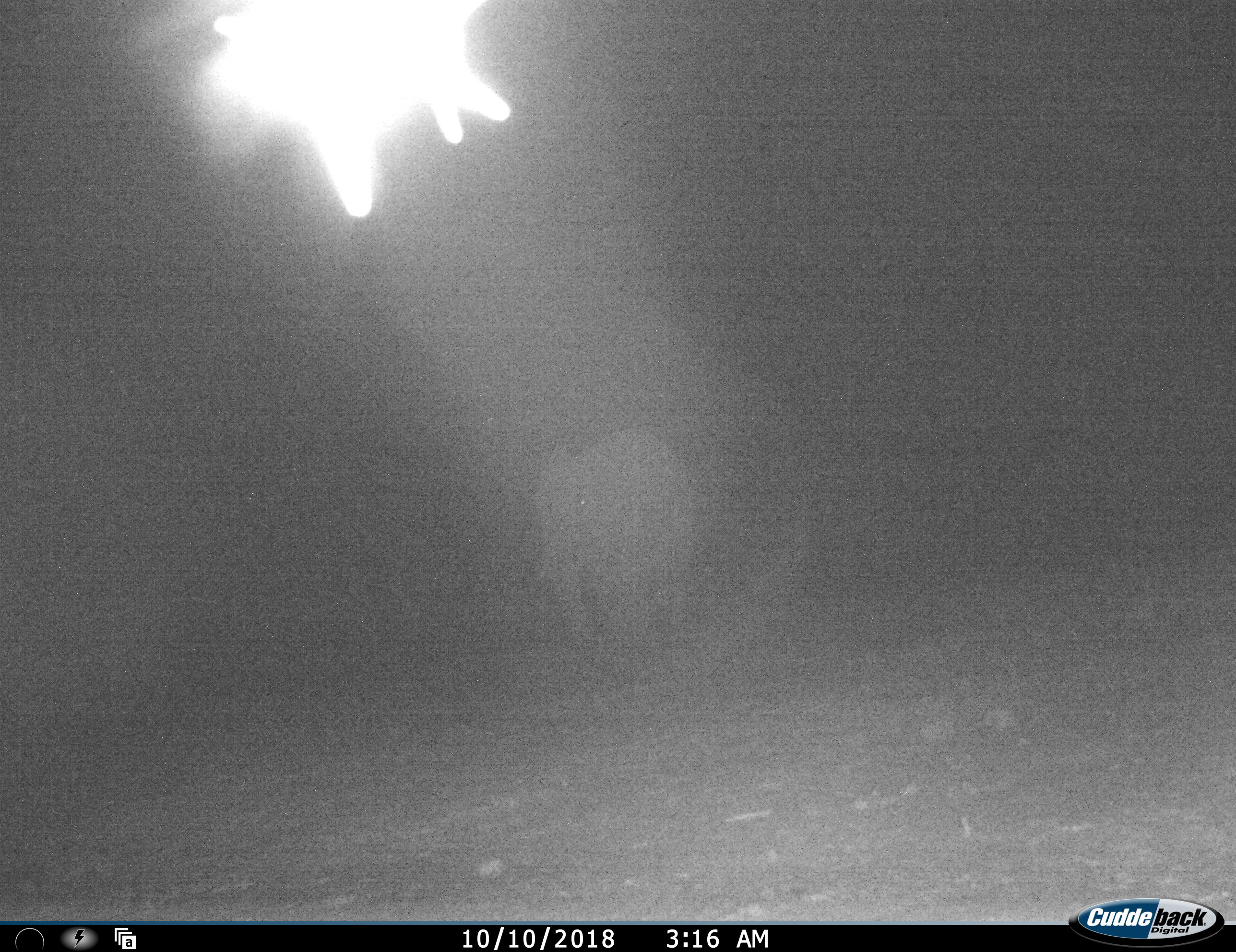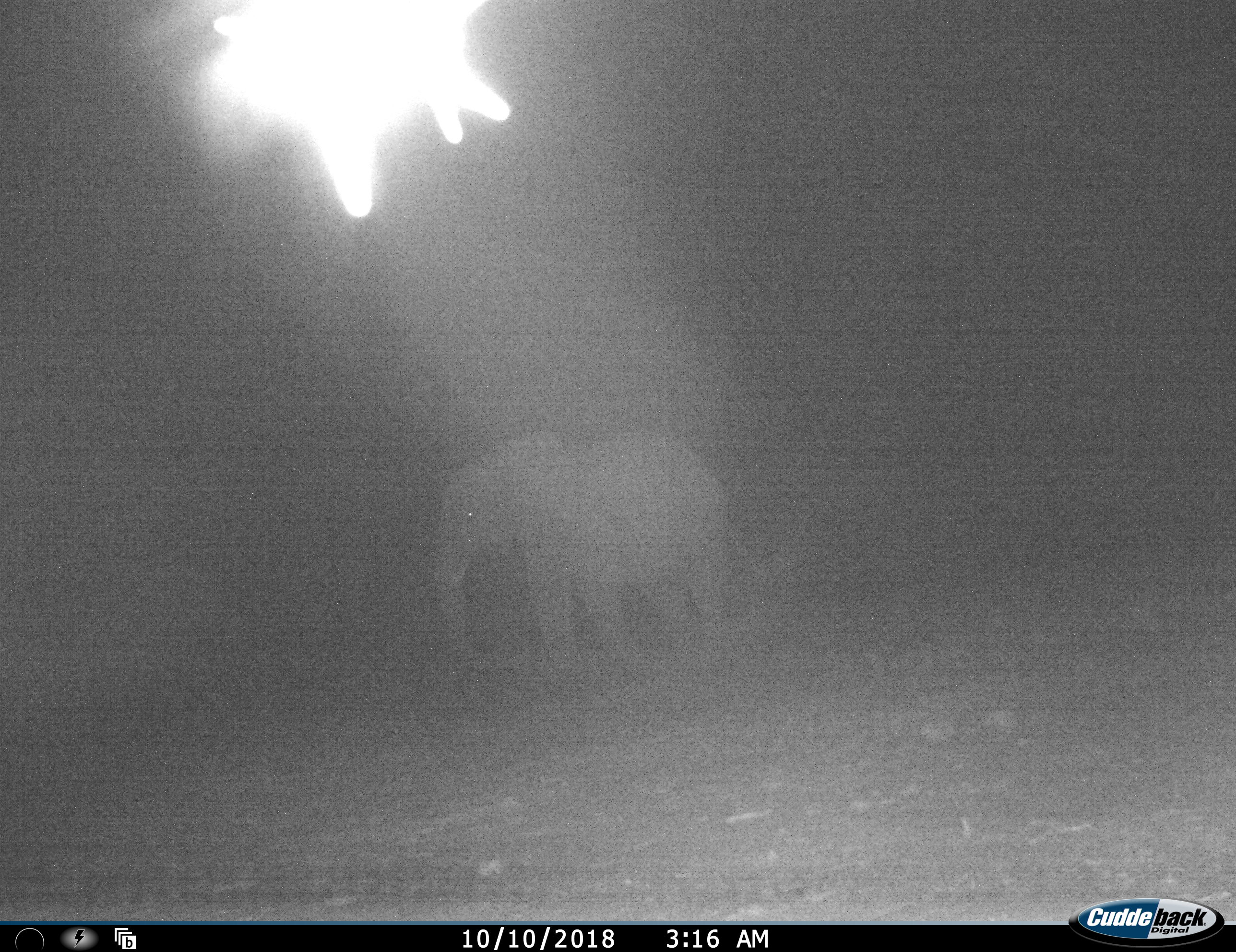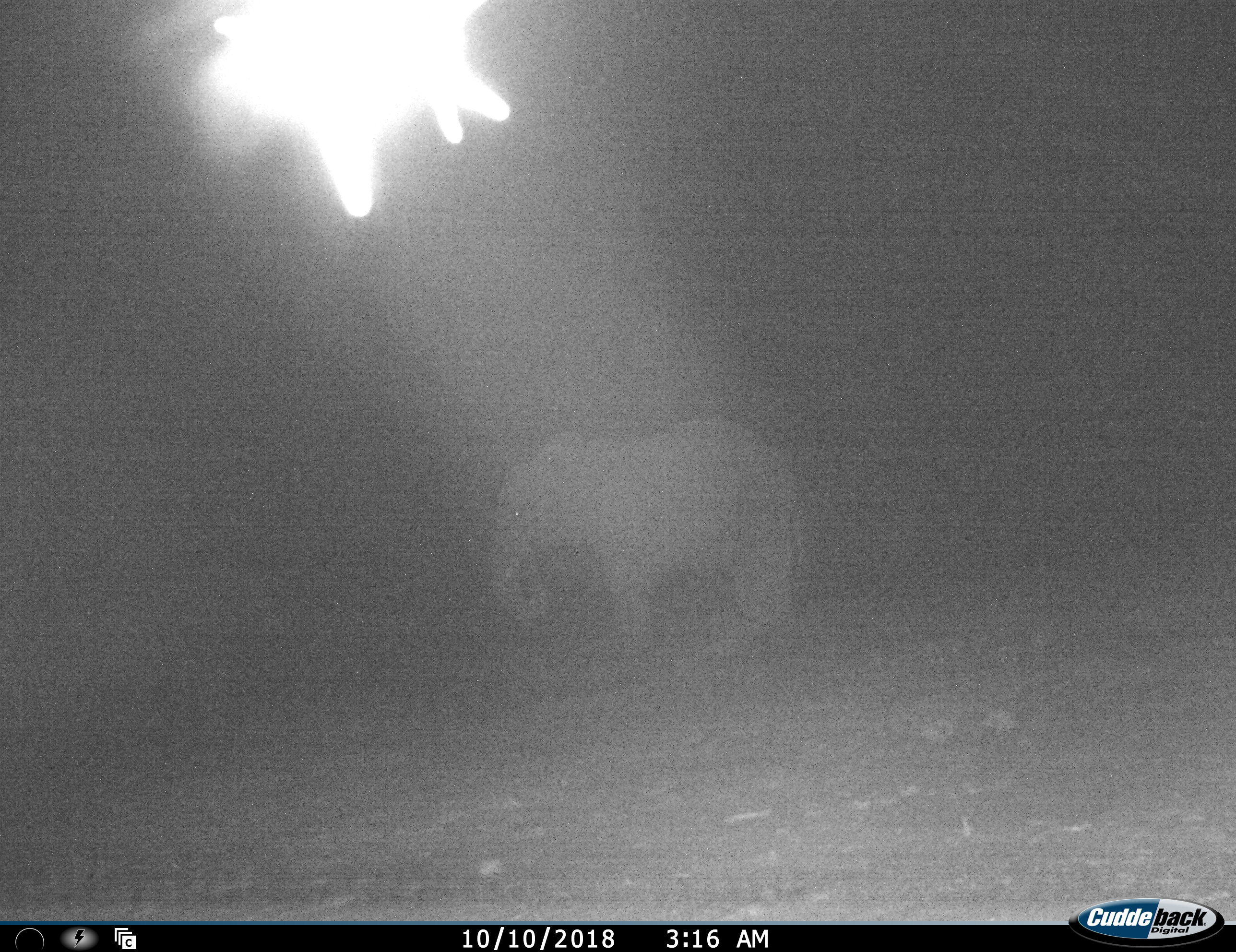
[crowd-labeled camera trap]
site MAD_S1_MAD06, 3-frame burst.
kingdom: Animalia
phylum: Chordata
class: Mammalia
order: Proboscidea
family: Elephantidae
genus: Loxodonta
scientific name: Loxodonta africana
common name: african bush elephant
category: elephant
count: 1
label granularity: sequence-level